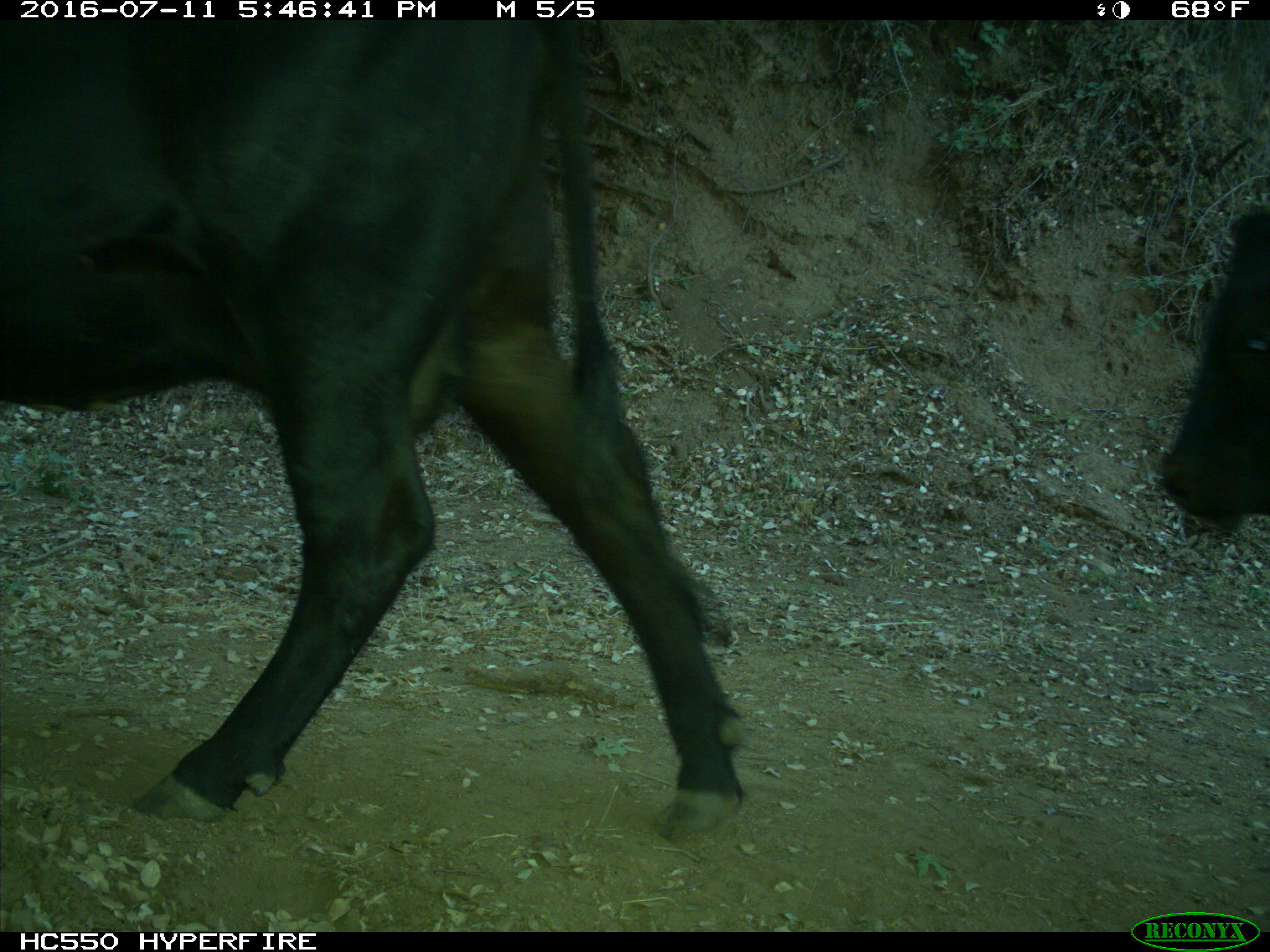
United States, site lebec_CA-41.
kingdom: Animalia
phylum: Chordata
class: Mammalia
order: Artiodactyla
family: Bovidae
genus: Bos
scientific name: Bos taurus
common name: domestic cow